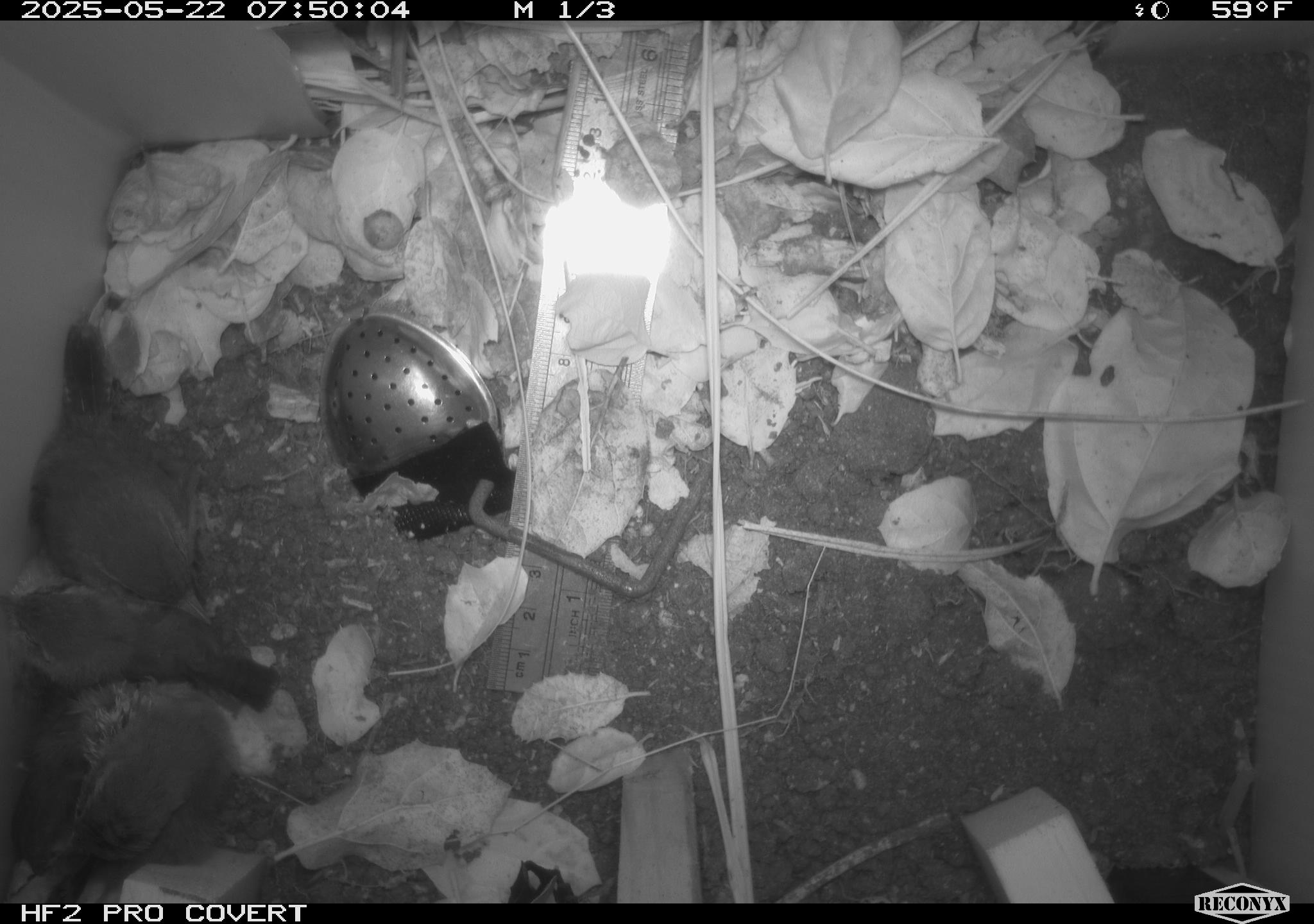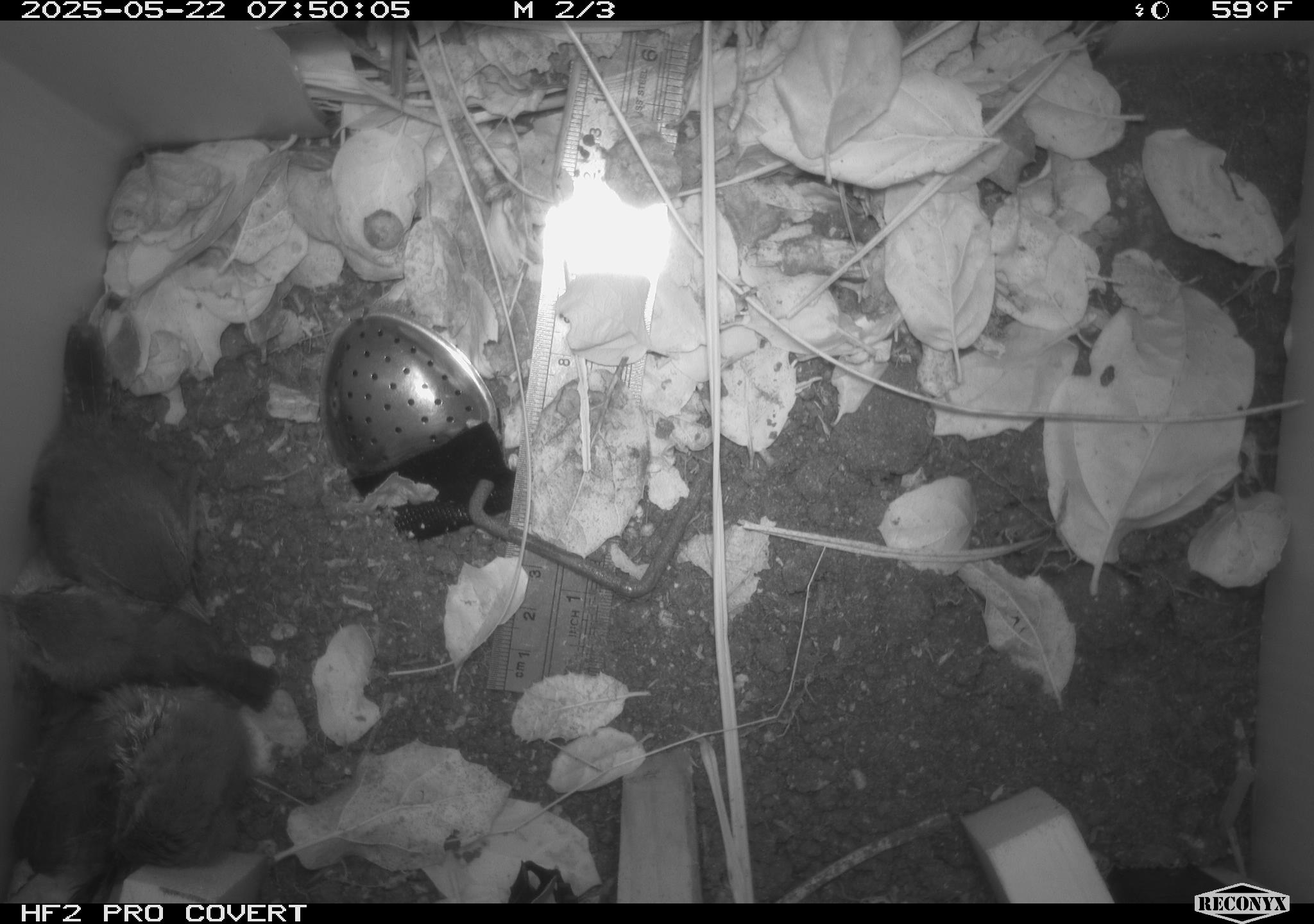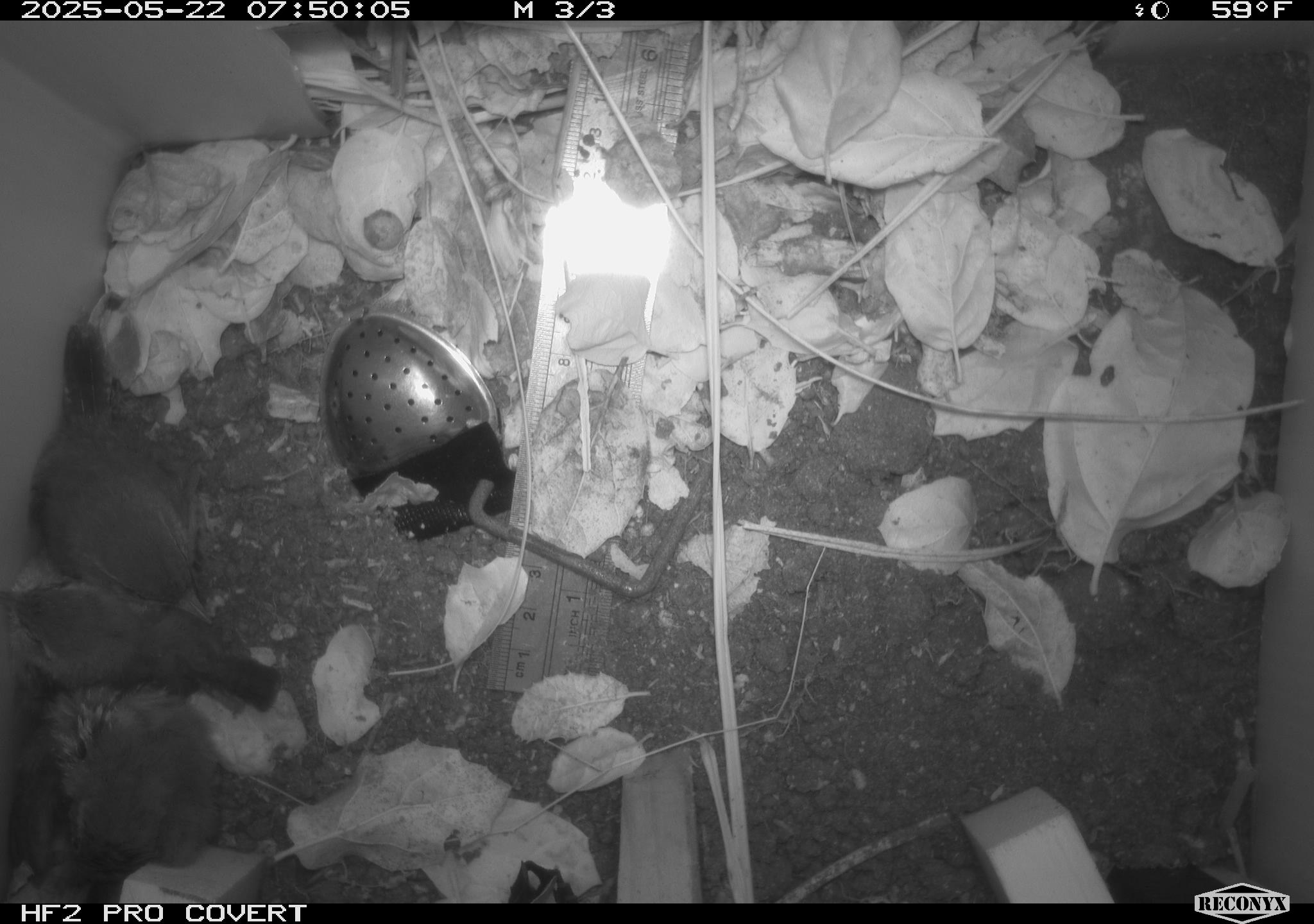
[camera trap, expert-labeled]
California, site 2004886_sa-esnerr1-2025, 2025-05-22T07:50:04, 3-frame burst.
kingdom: Animalia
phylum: Chordata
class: Aves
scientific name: Aves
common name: bird